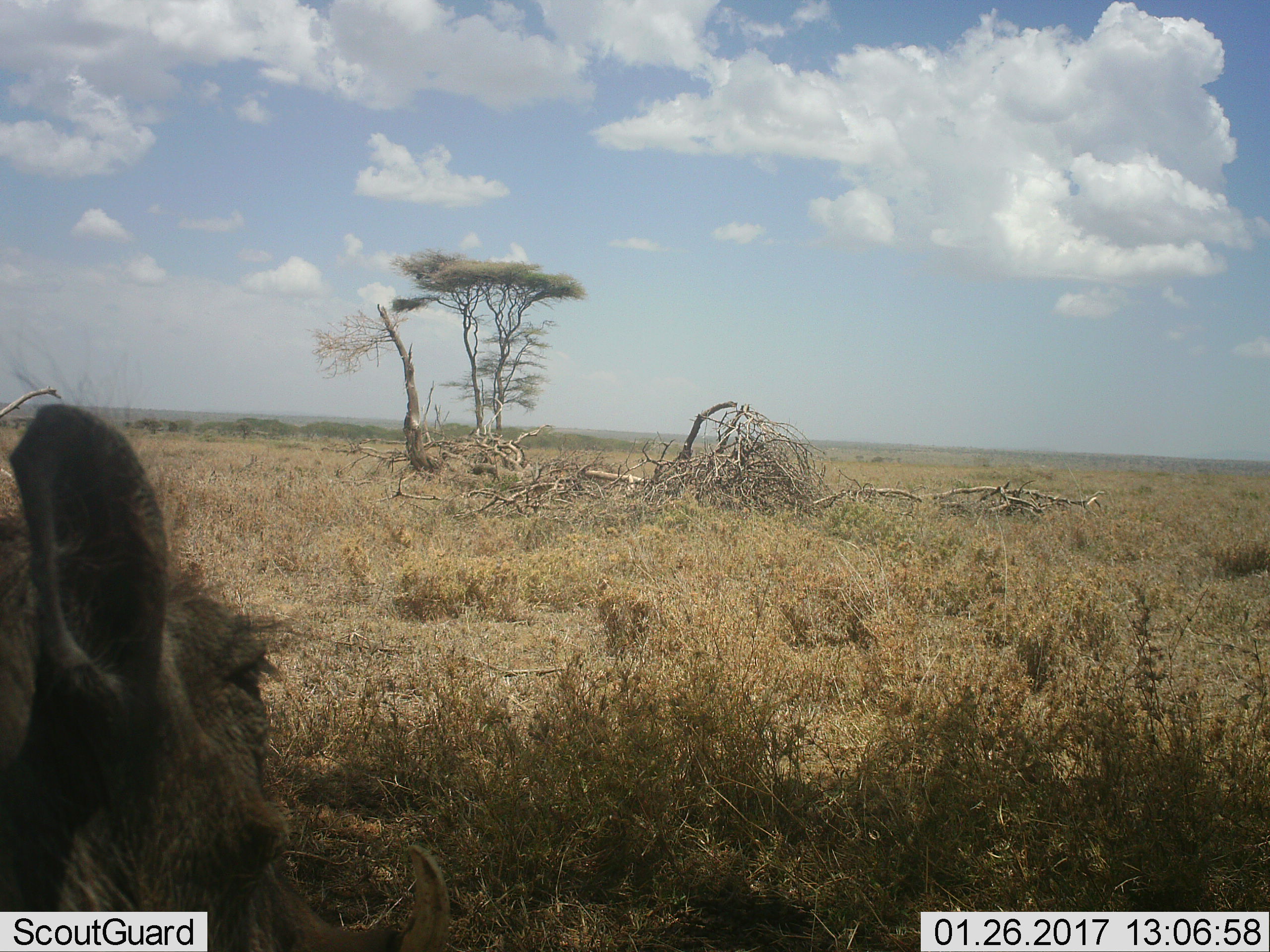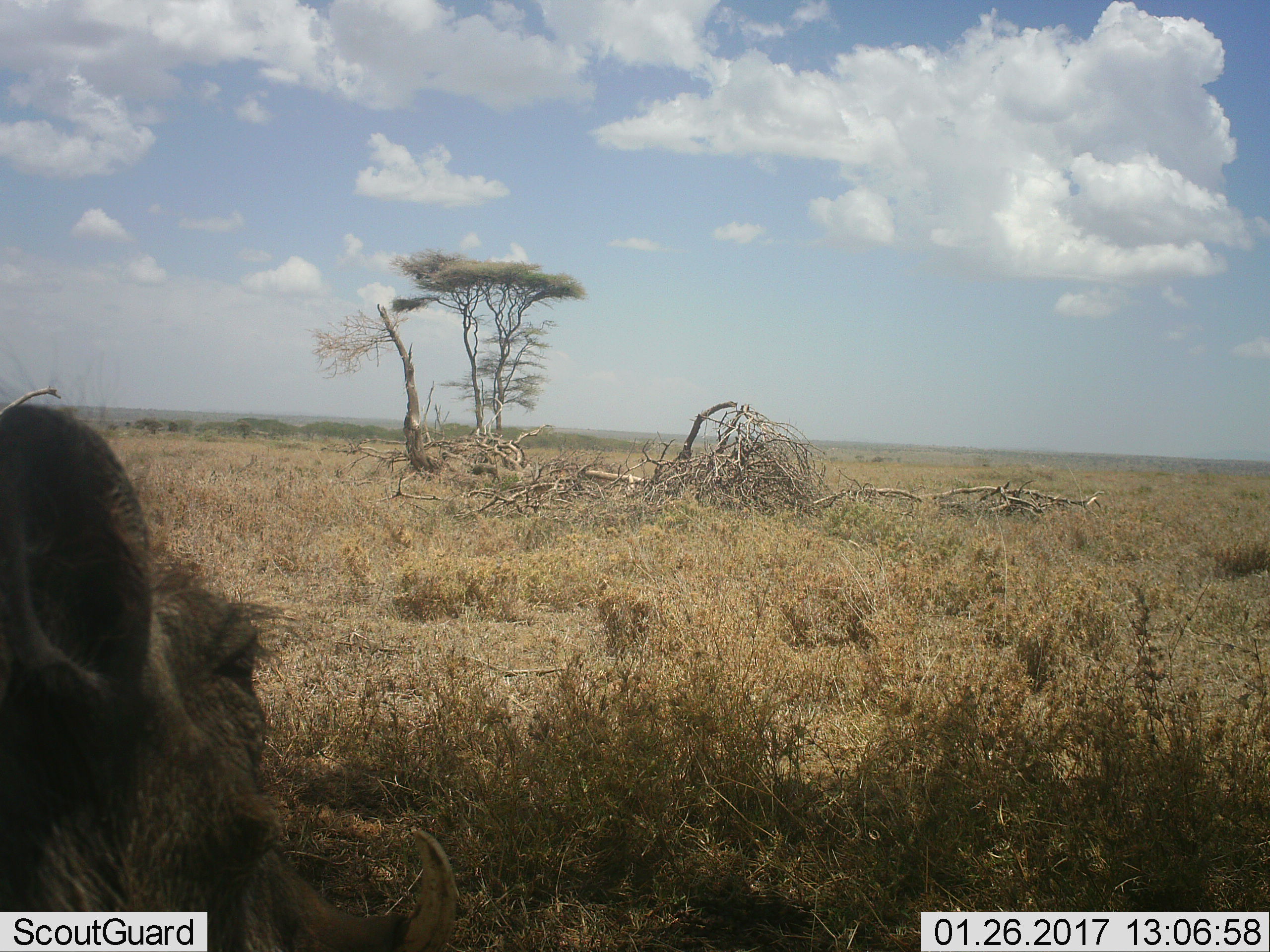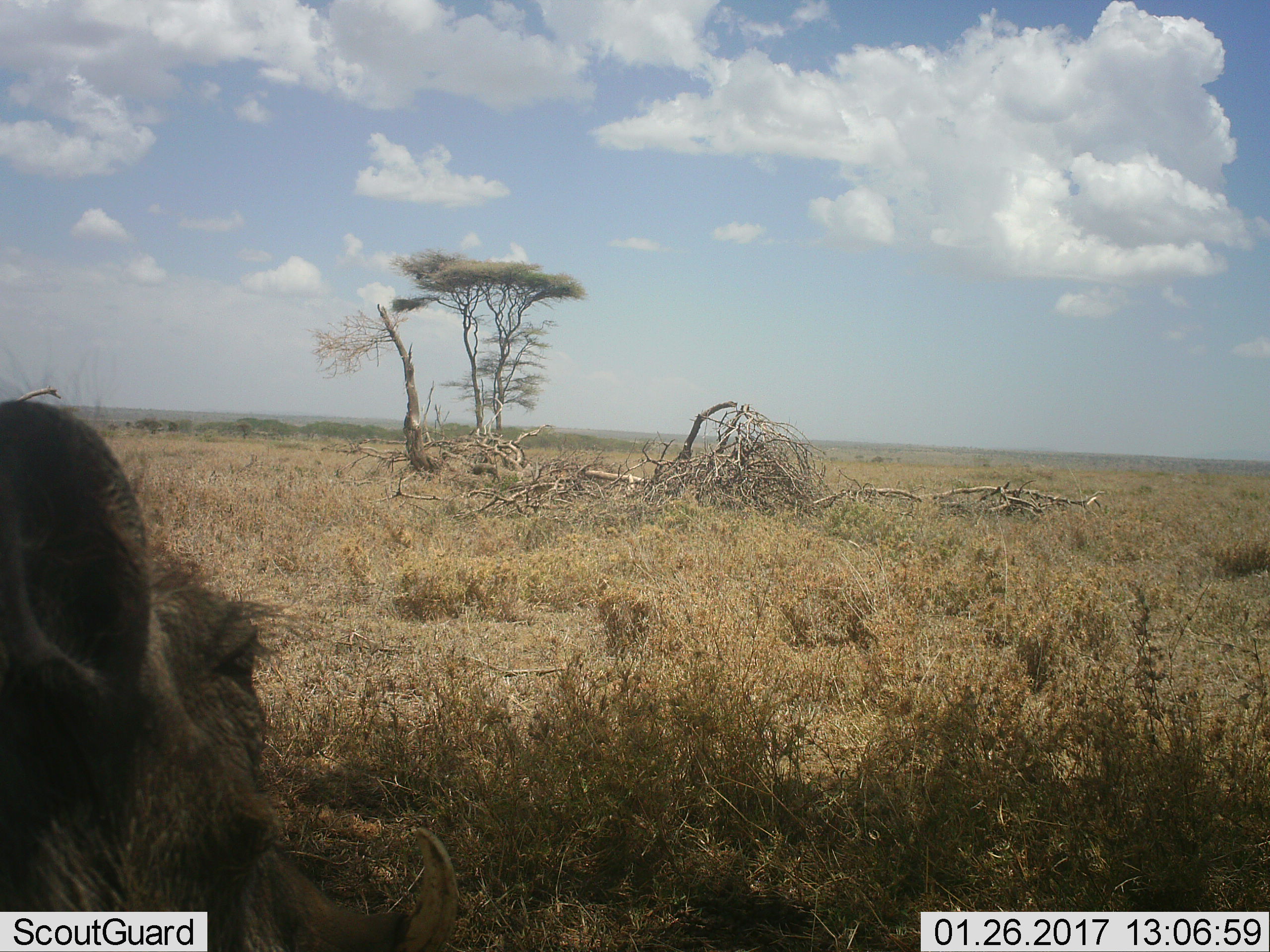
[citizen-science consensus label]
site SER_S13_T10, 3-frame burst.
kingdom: Animalia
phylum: Chordata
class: Mammalia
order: Artiodactyla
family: Suidae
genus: Phacochoerus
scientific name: Phacochoerus africanus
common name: warthog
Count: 1.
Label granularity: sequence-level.